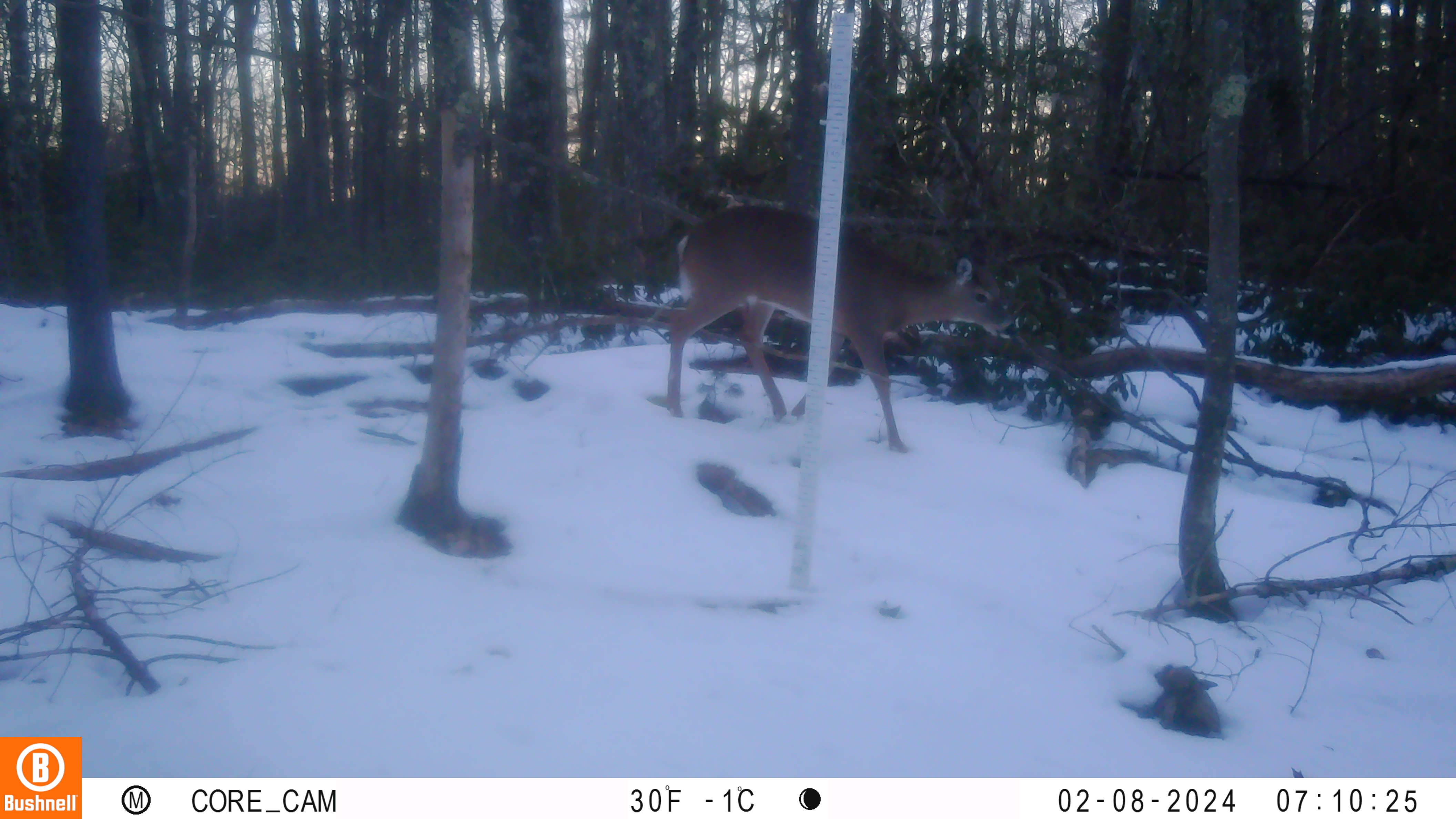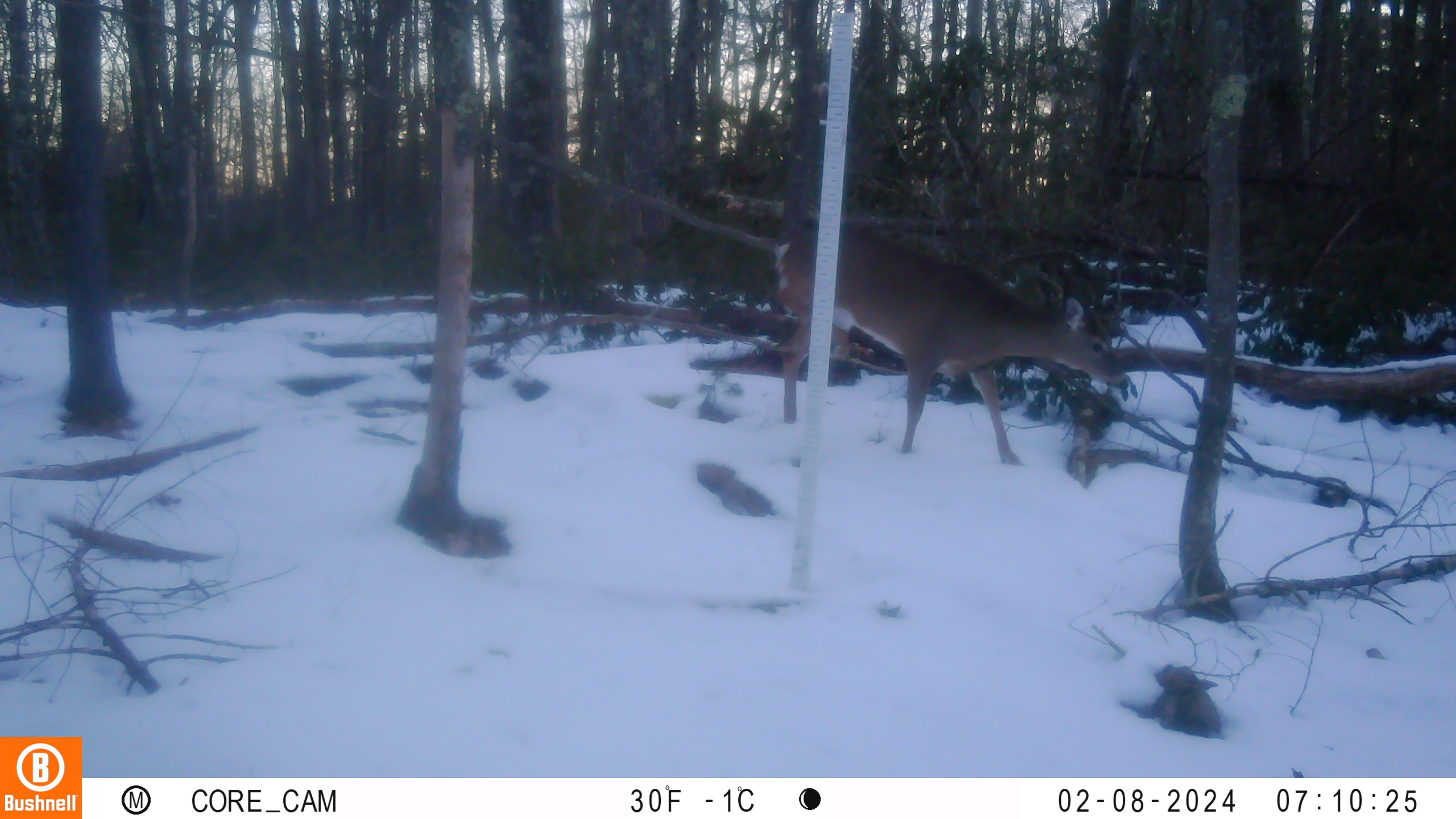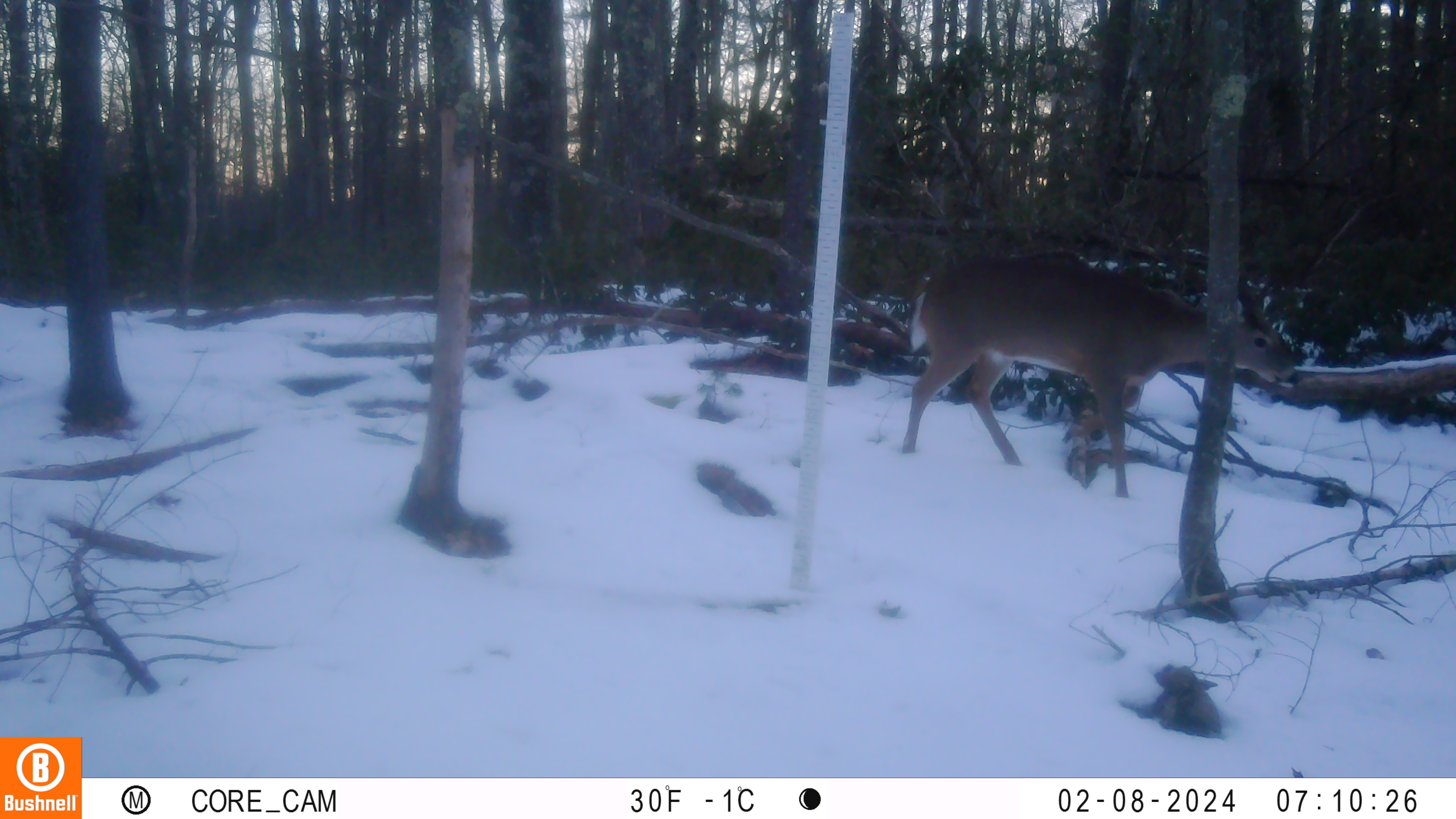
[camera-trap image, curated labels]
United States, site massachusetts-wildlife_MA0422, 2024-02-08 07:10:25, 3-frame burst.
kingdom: Animalia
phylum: Chordata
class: Mammalia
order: Artiodactyla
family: Cervidae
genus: Odocoileus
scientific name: Odocoileus virginianus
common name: white-tailed deer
White-tailed deer (Odocoileus virginianus).